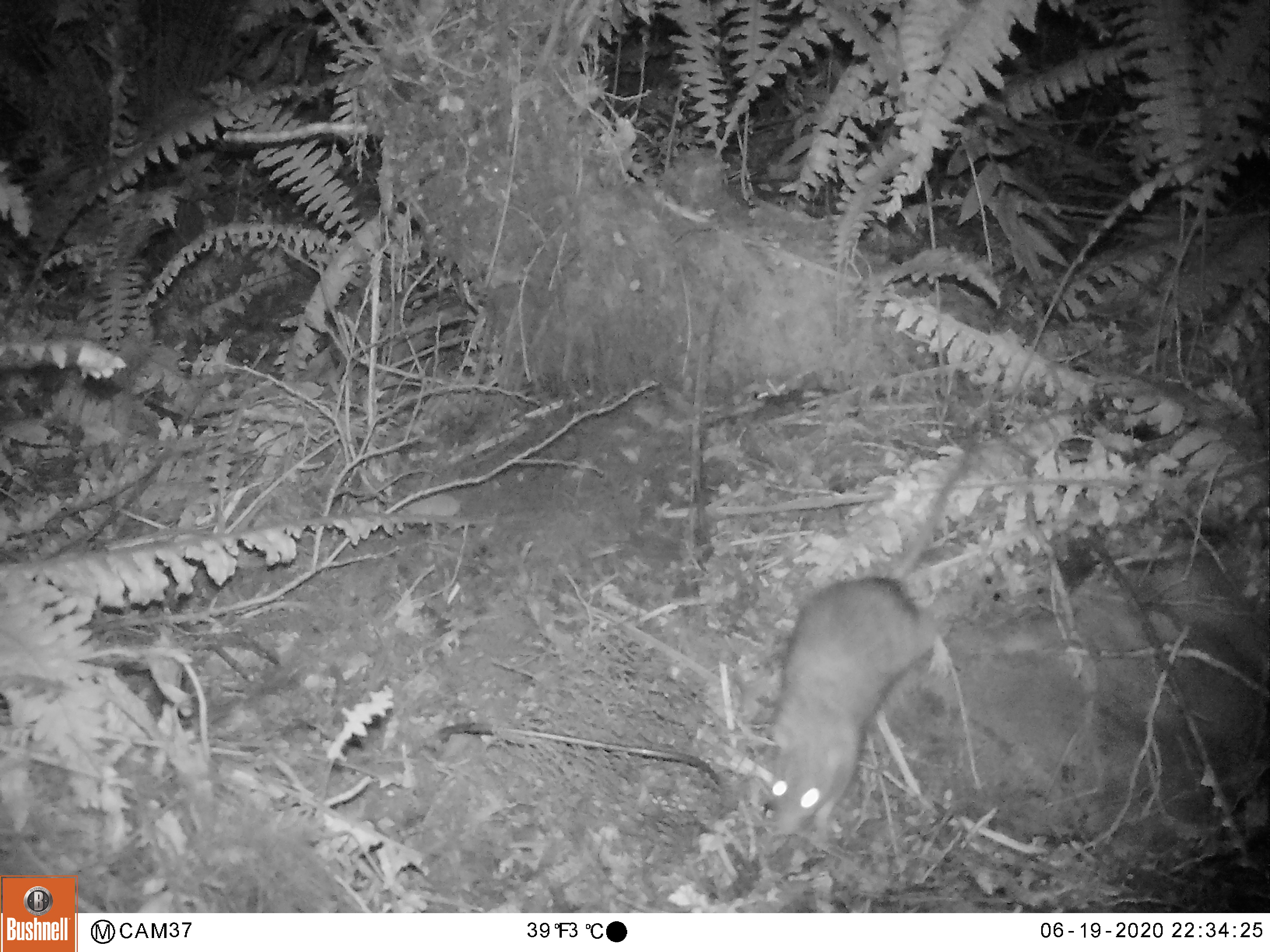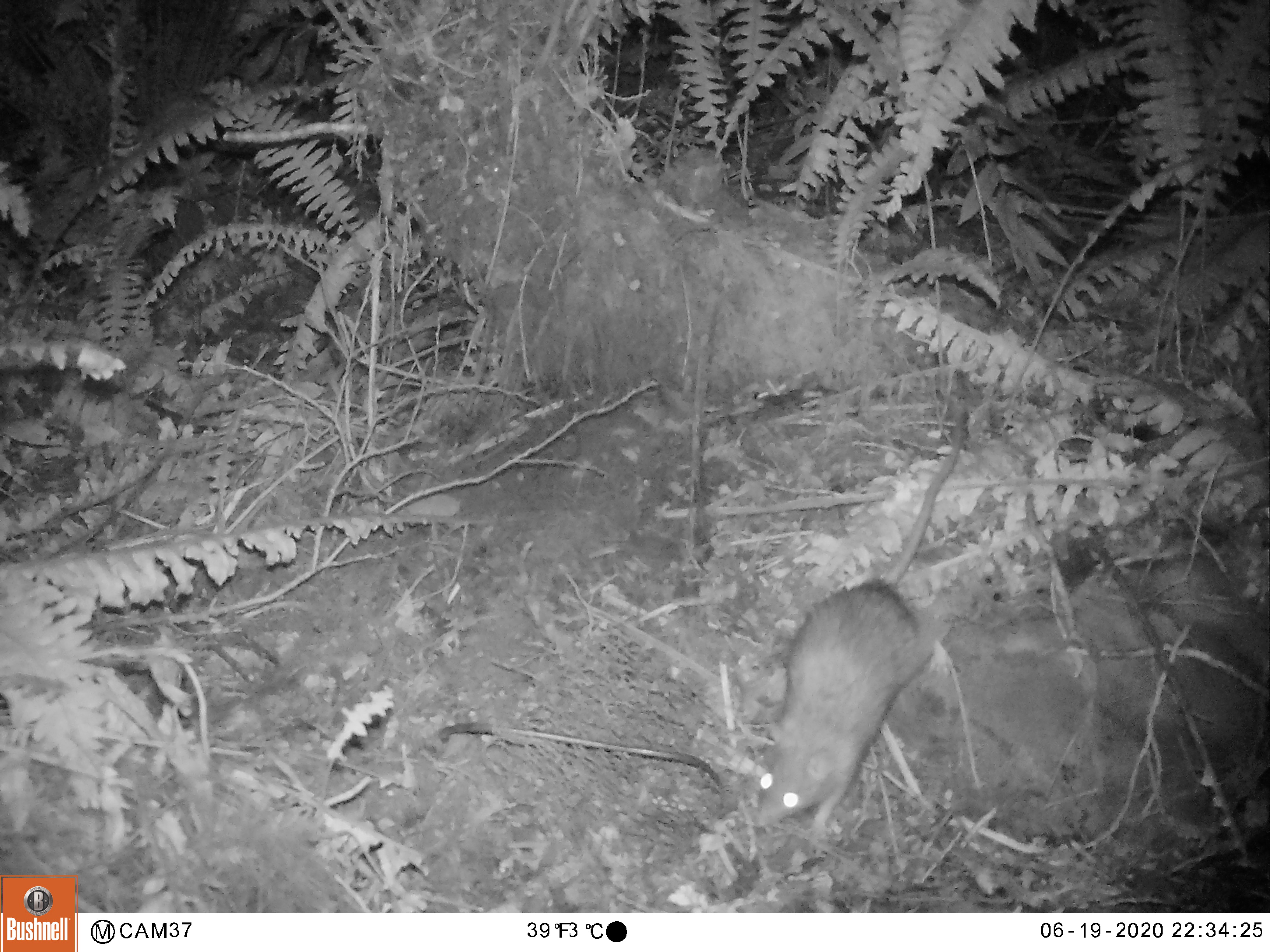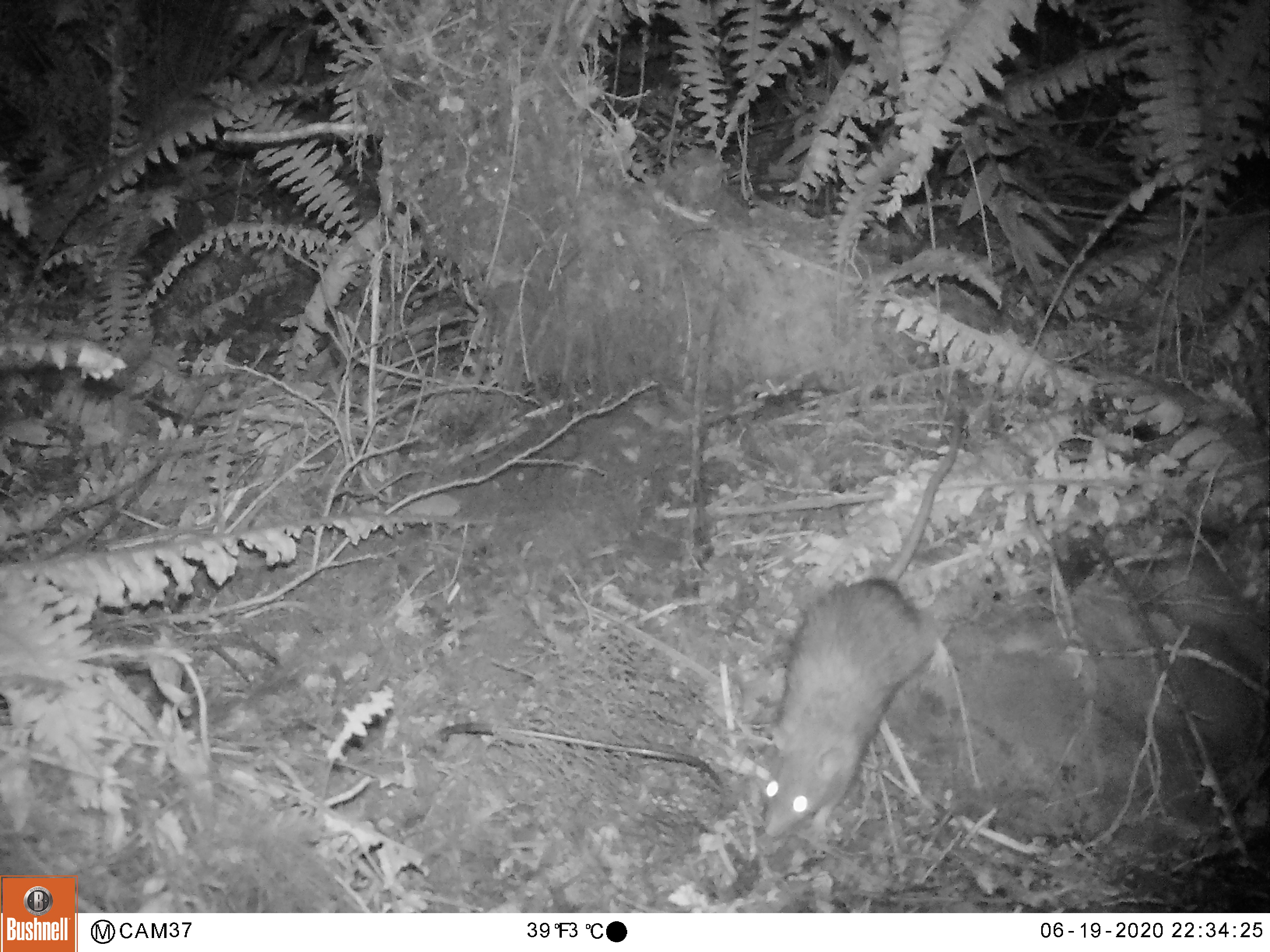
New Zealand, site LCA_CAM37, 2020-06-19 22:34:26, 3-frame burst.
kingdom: Animalia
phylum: Chordata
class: Mammalia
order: Rodentia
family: Muridae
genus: Rattus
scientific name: Rattus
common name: rat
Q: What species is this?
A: Rat (Rattus).